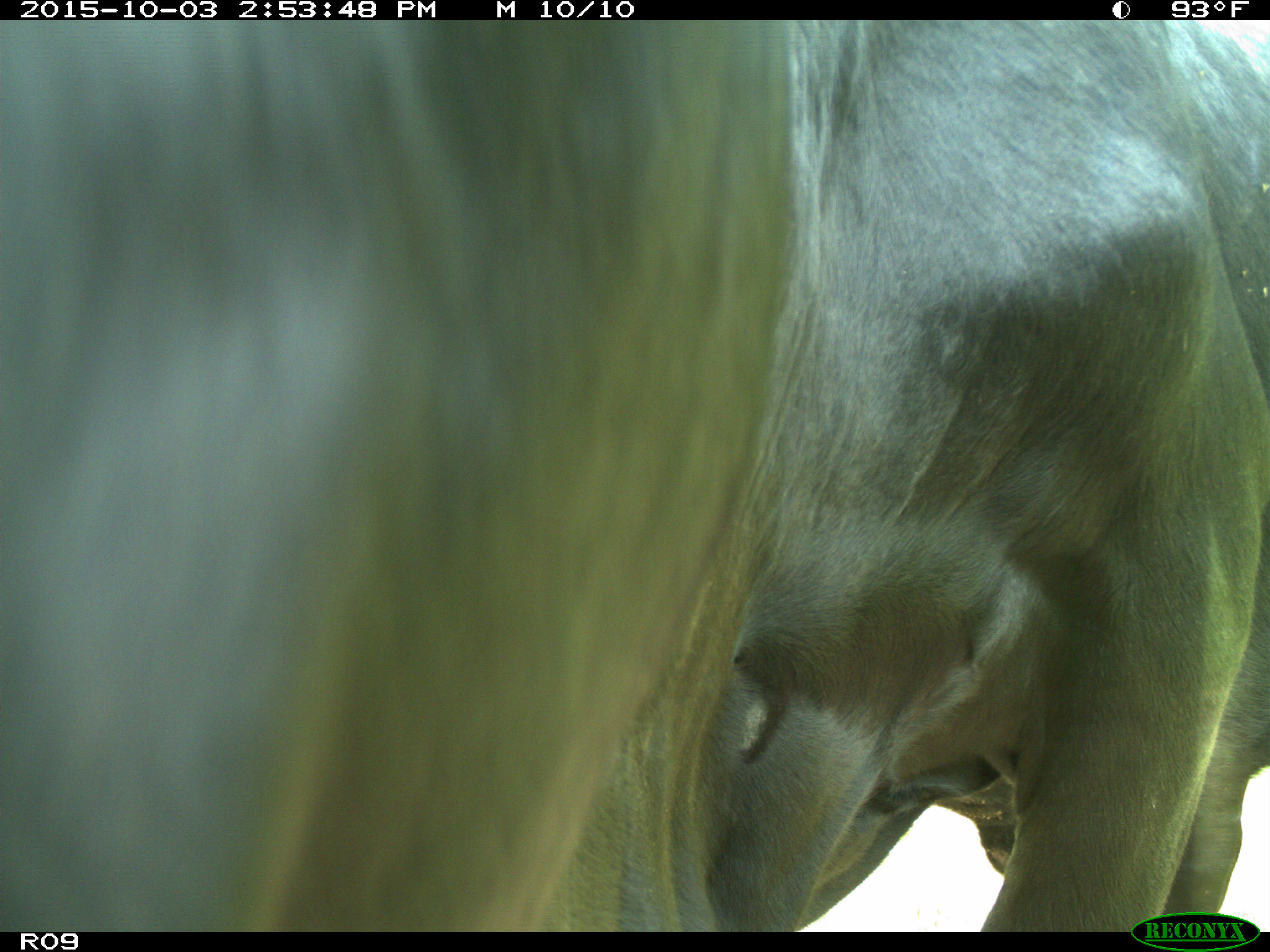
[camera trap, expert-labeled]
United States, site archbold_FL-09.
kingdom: Animalia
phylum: Chordata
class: Mammalia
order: Artiodactyla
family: Bovidae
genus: Bos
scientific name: Bos taurus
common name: domestic cow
Bos taurus (domestic cow).